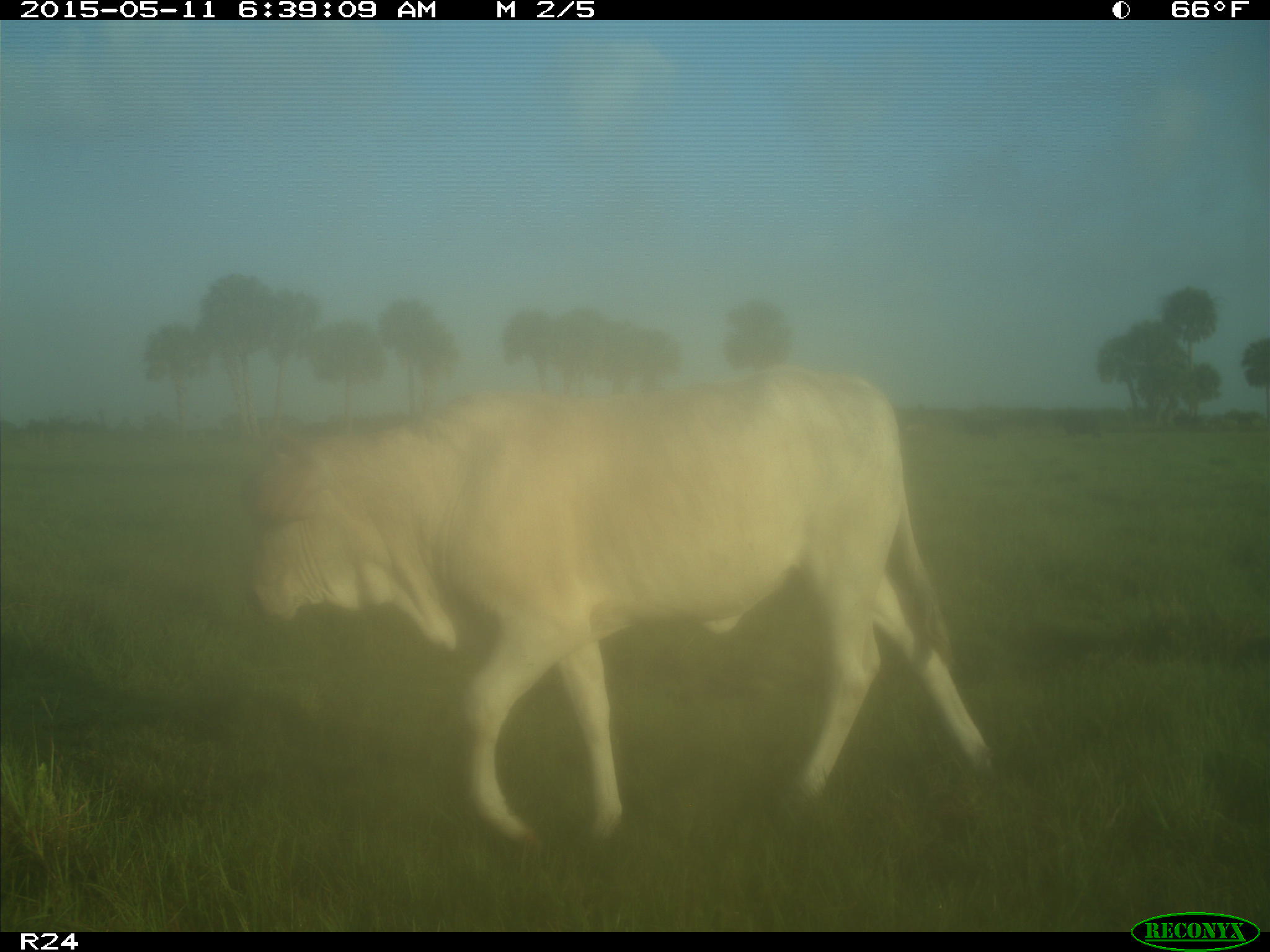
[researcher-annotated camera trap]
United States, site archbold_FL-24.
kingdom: Animalia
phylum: Chordata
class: Mammalia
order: Artiodactyla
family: Bovidae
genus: Bos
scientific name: Bos taurus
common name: domestic cow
Bos taurus (domestic cow).